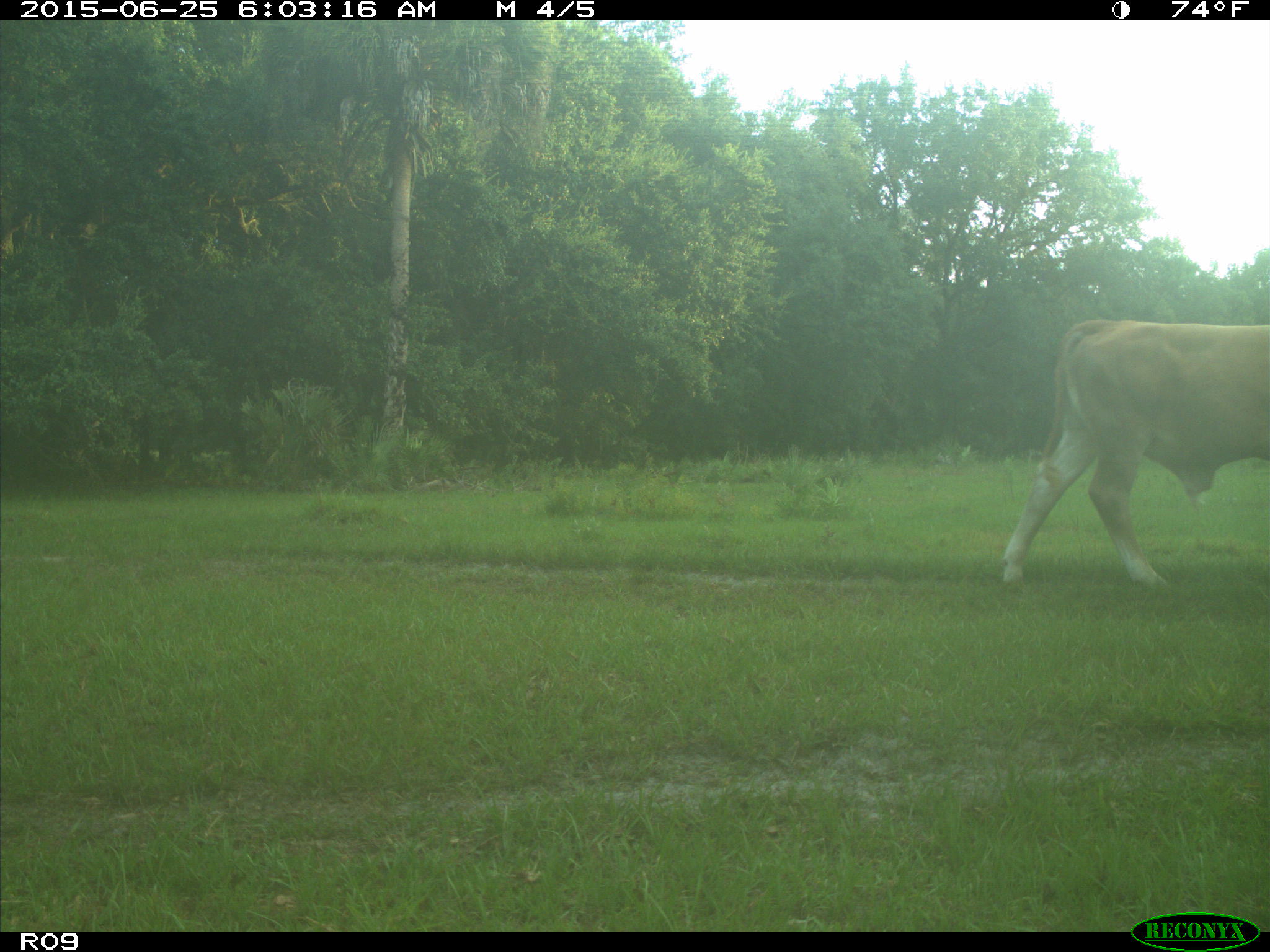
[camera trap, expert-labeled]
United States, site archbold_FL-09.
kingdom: Animalia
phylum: Chordata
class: Mammalia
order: Artiodactyla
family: Bovidae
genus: Bos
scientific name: Bos taurus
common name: domestic cow